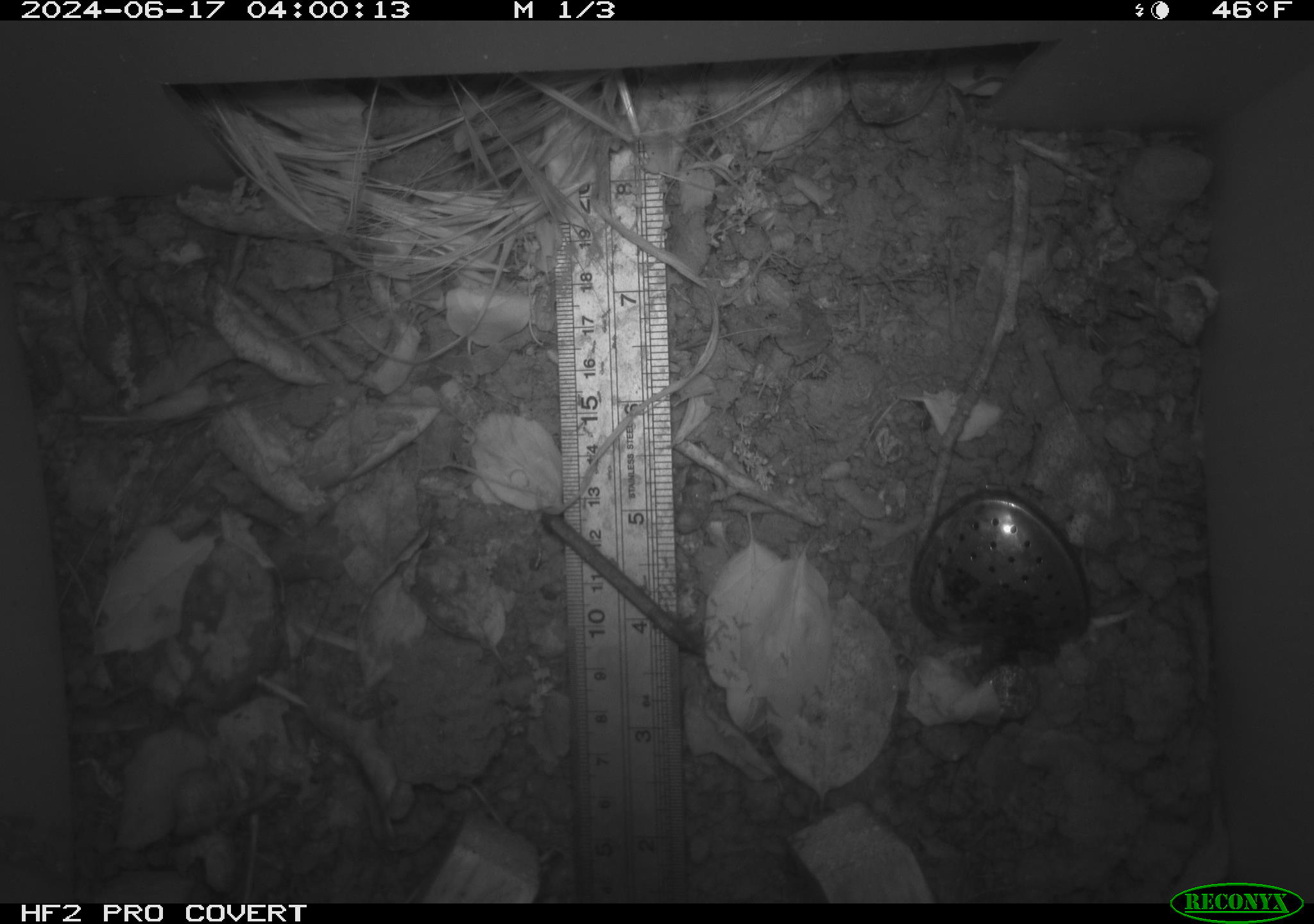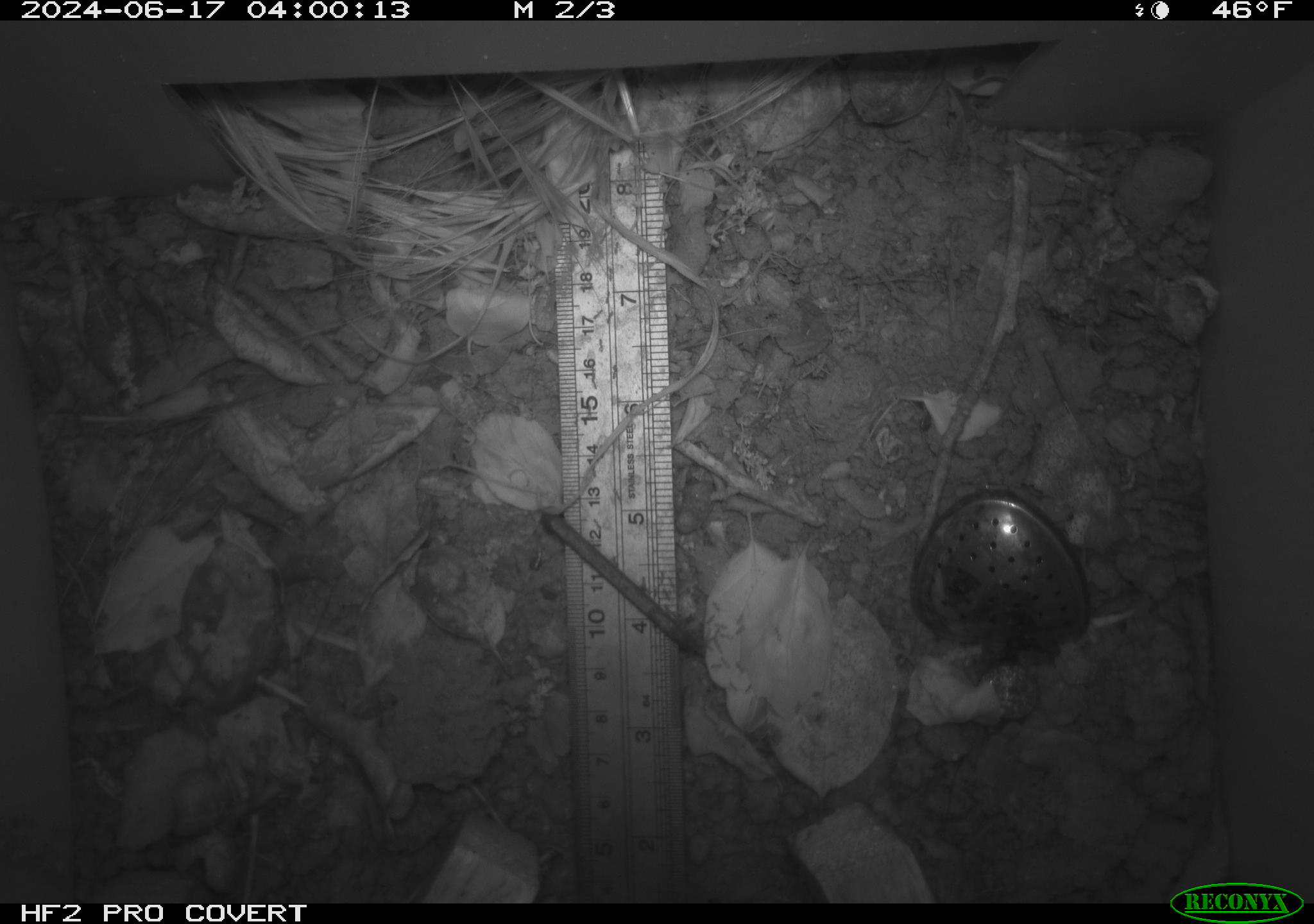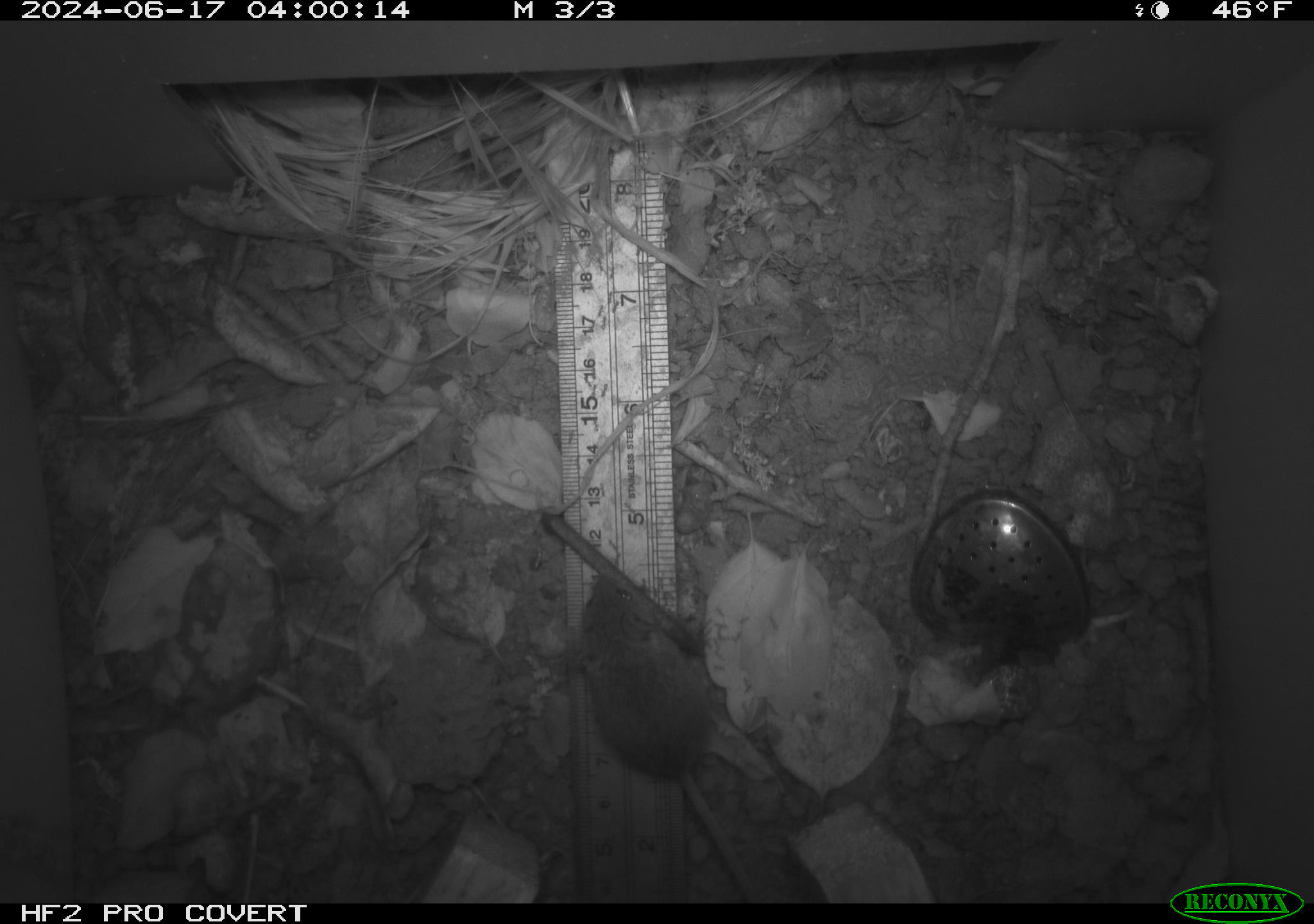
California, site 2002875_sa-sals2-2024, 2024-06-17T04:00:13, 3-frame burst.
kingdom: Animalia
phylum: Chordata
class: Mammalia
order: Rodentia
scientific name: Rodentia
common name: mouse species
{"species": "mouse species (Rodentia)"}